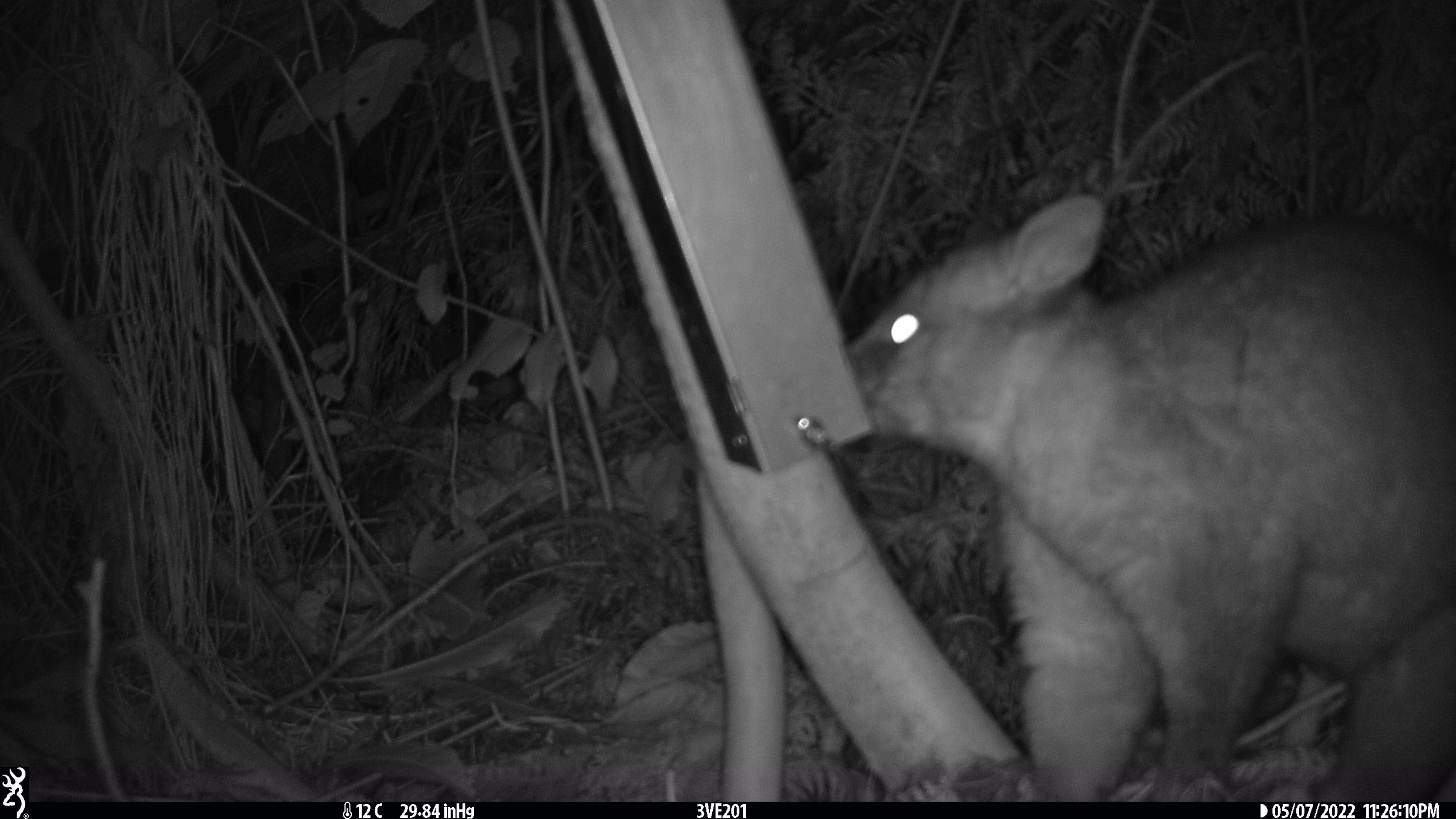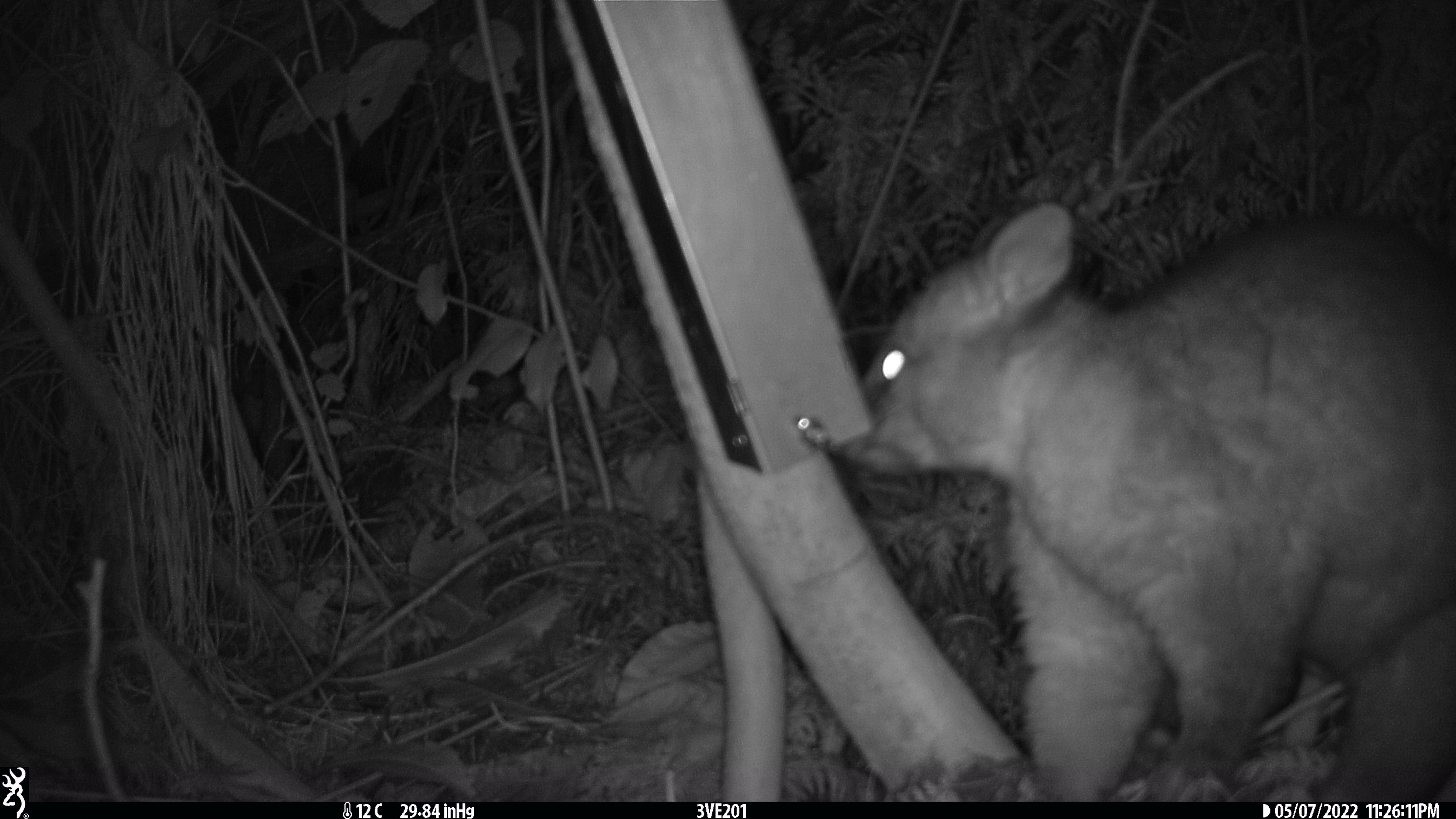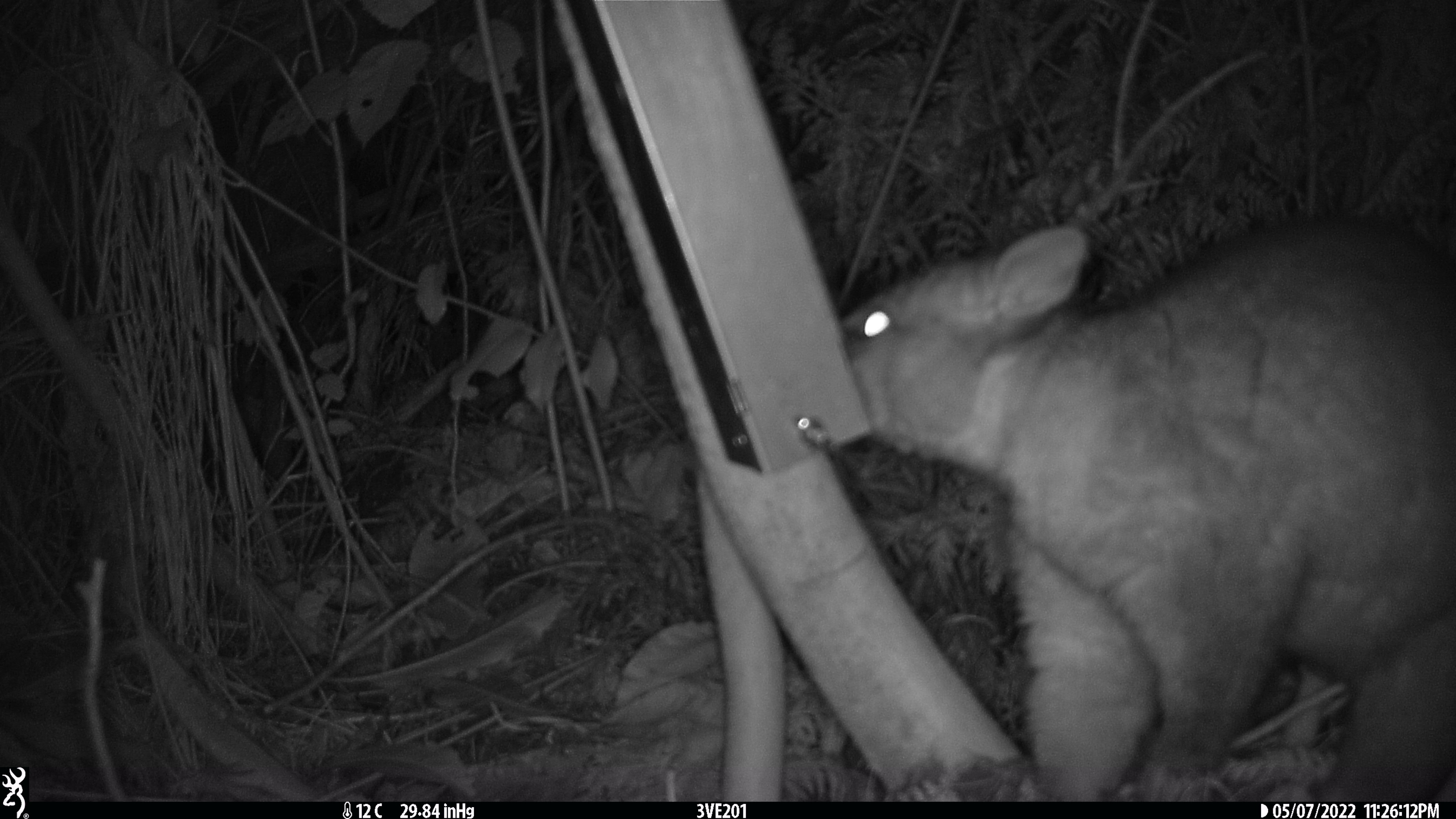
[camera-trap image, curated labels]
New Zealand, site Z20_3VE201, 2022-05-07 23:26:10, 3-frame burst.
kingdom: Animalia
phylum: Chordata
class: Mammalia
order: Diprotodontia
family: Phalangeridae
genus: Trichosurus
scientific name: Trichosurus vulpecula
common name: common brushtail possum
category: possum